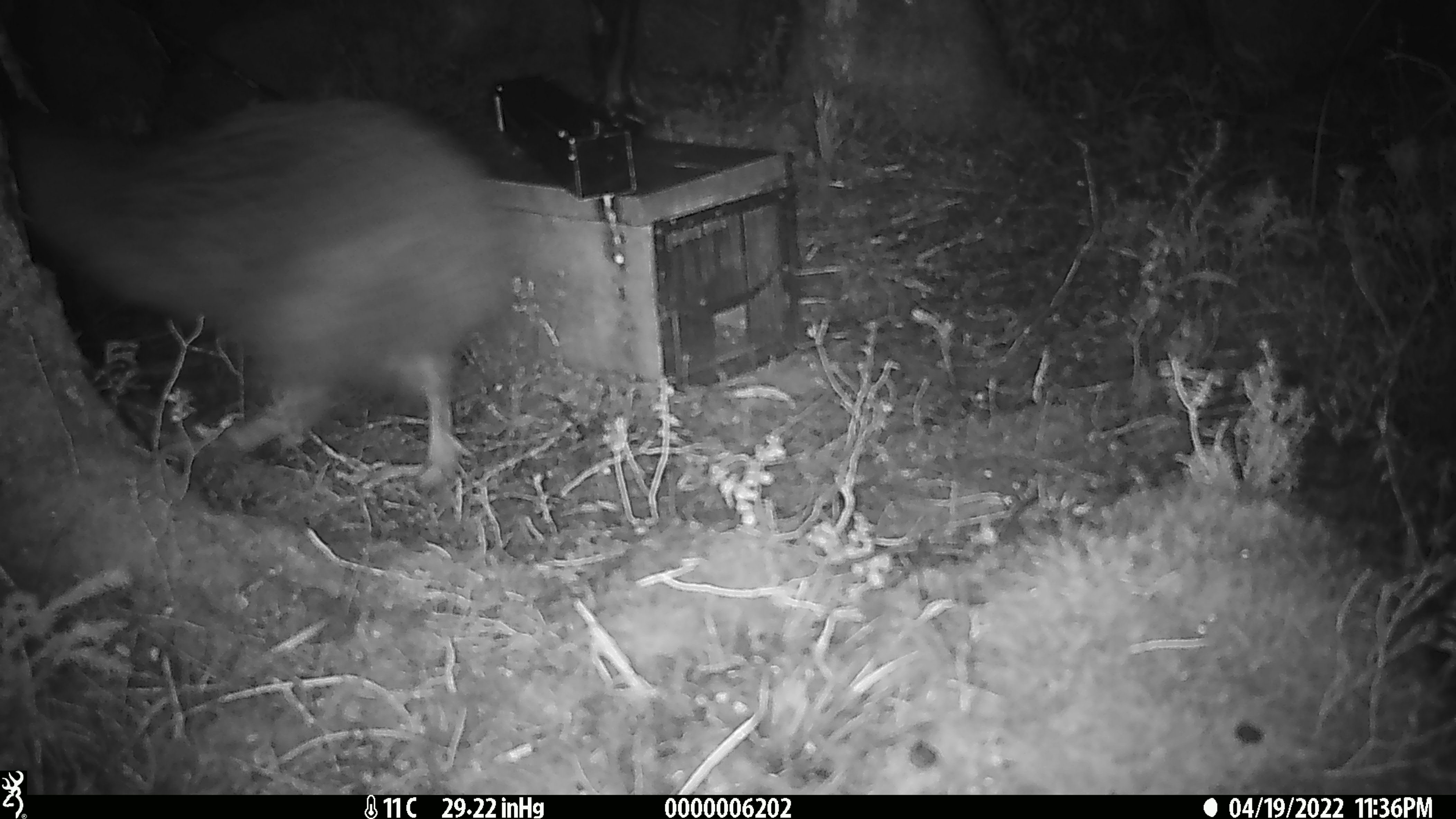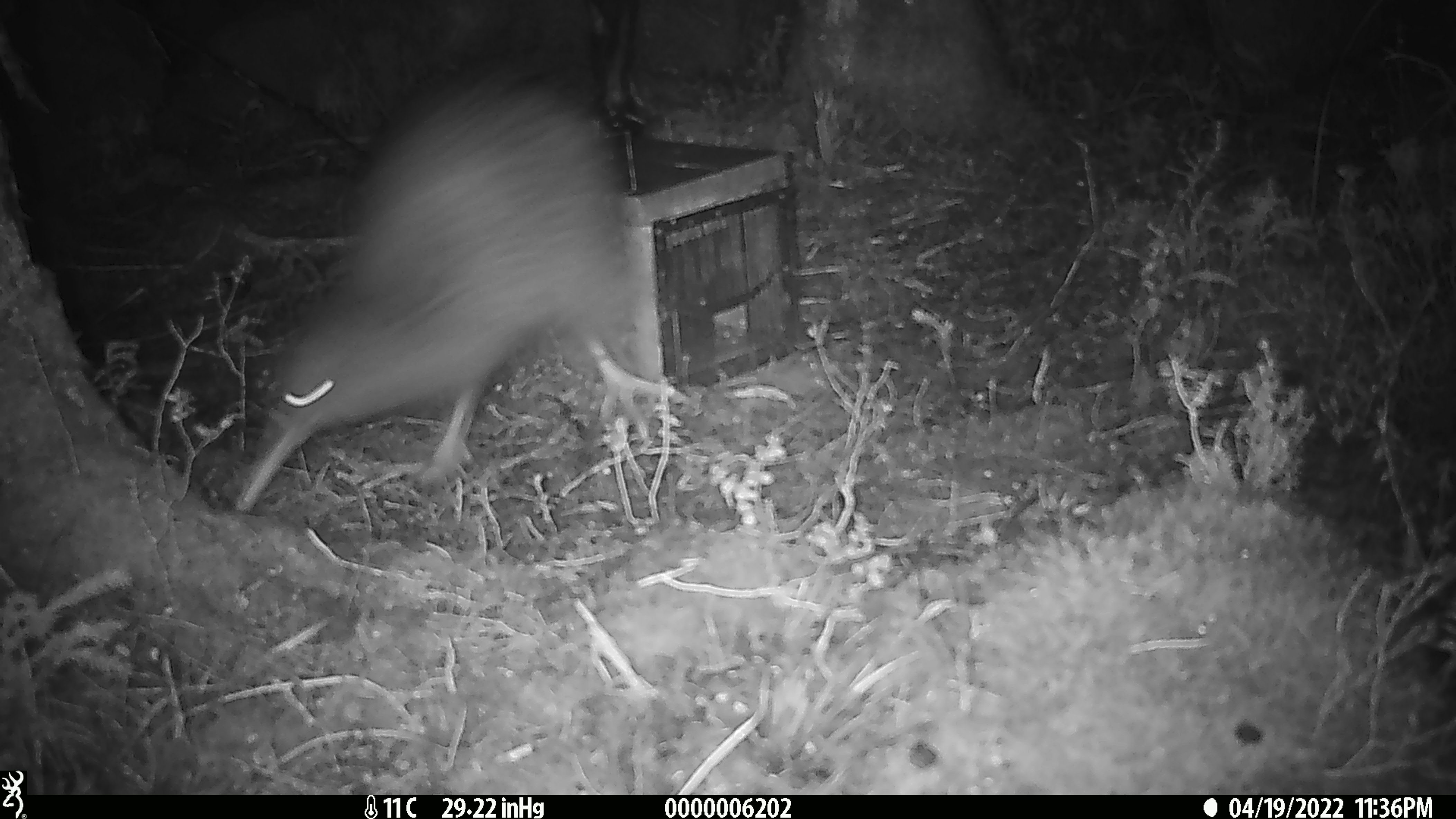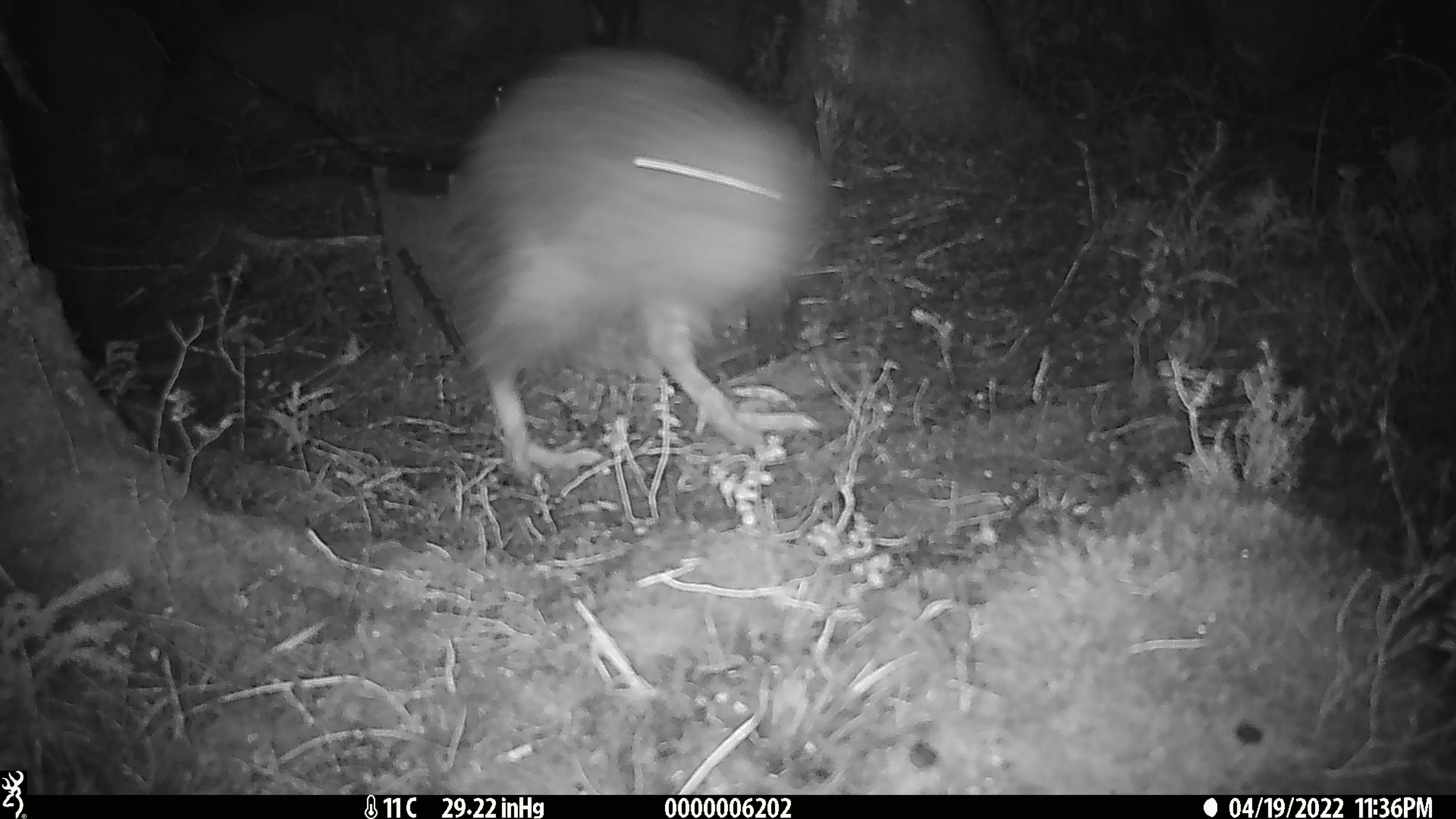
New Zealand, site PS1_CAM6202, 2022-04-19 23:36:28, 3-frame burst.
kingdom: Animalia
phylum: Chordata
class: Aves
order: Apterygiformes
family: Apterygidae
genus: Apteryx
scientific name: Apteryx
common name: kiwi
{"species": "kiwi (Apteryx)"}